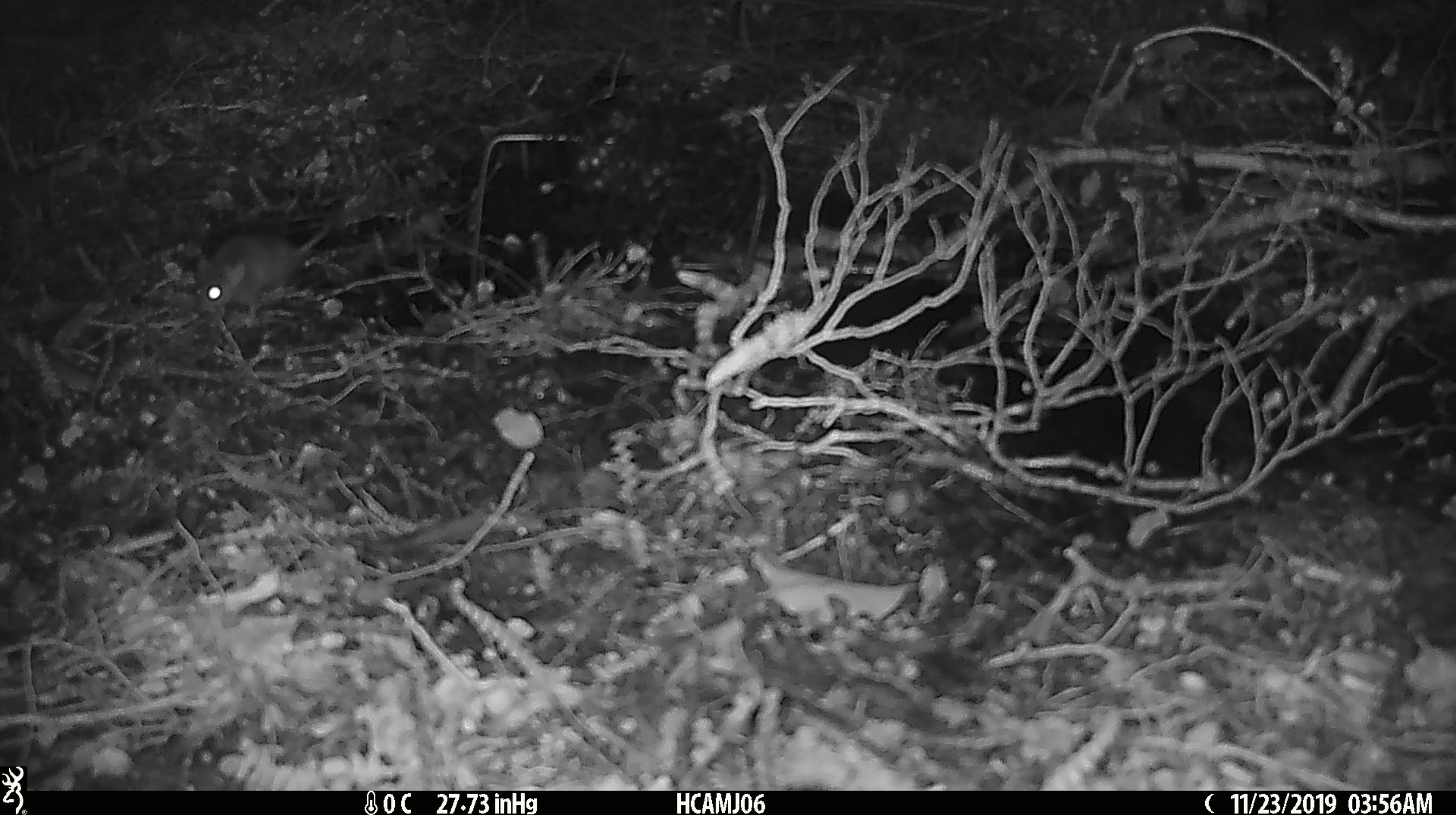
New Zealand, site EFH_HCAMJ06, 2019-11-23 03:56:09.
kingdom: Animalia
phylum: Chordata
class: Mammalia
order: Rodentia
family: Muridae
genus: Mus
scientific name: Mus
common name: mouse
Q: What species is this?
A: Mouse (Mus).